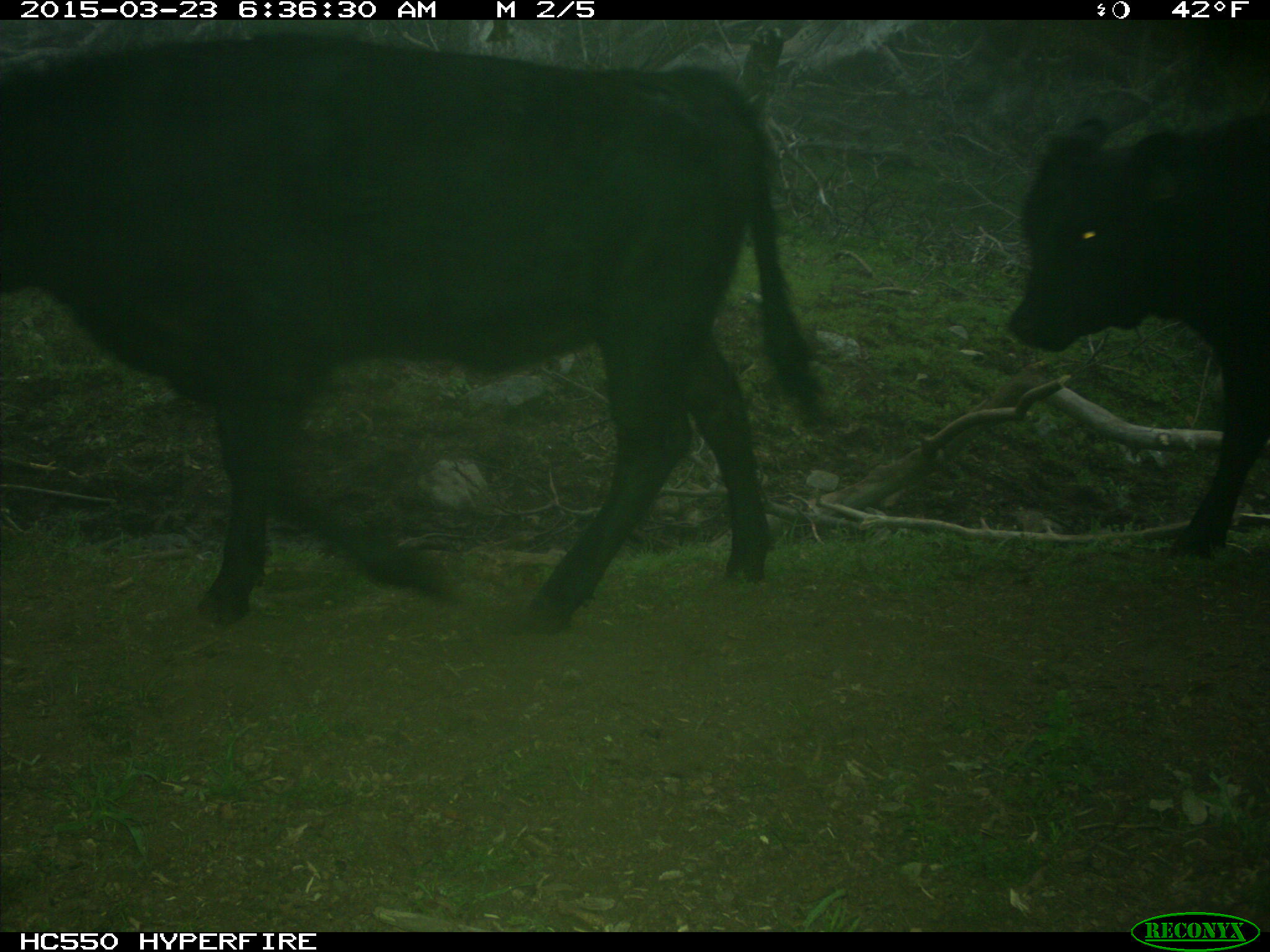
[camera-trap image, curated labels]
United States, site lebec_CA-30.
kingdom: Animalia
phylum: Chordata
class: Mammalia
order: Artiodactyla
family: Bovidae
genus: Bos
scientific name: Bos taurus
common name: domestic cow